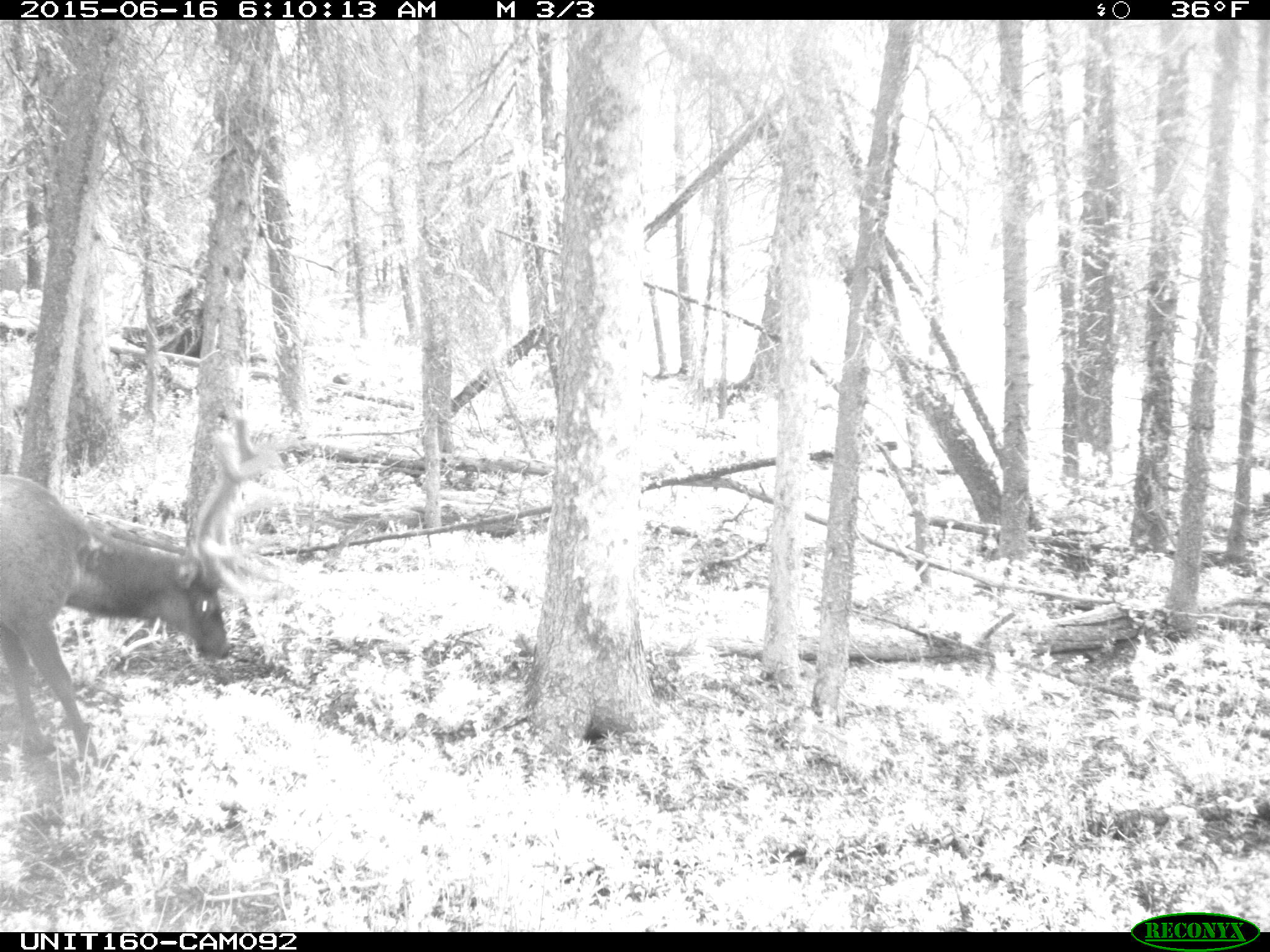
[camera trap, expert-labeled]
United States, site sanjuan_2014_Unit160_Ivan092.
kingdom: Animalia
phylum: Chordata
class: Mammalia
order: Artiodactyla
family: Cervidae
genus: Cervus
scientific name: Cervus elaphus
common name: red deer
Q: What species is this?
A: Cervus elaphus (red deer).